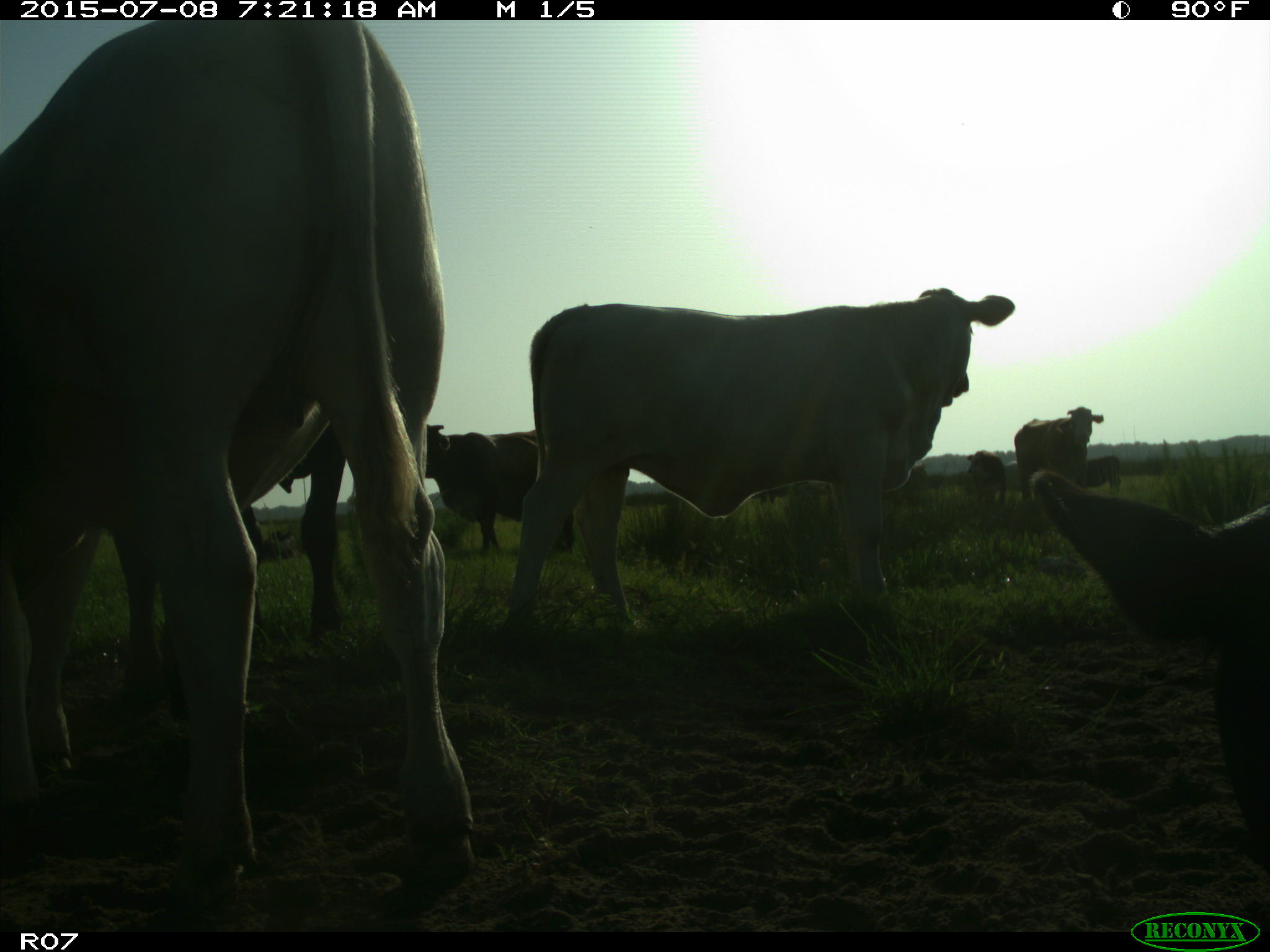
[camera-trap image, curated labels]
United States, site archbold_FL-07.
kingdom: Animalia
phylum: Chordata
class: Mammalia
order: Artiodactyla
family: Bovidae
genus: Bos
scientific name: Bos taurus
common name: domestic cow